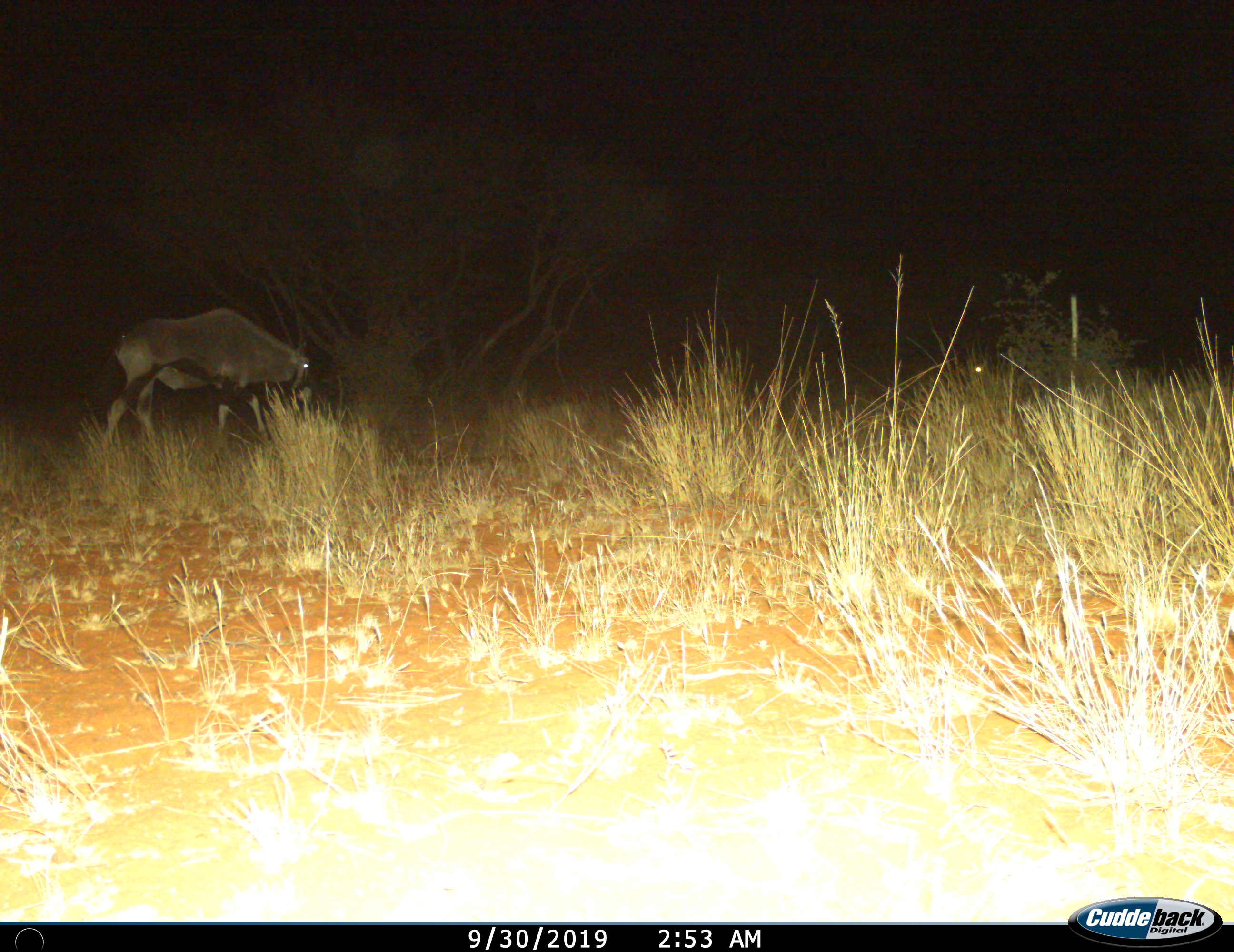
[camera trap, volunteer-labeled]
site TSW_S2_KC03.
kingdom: Animalia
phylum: Chordata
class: Mammalia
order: Artiodactyla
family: Bovidae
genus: Oryx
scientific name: Oryx gazella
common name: gemsbok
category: oryx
Oryx (gemsbok) (Oryx gazella), count 1. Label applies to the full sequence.